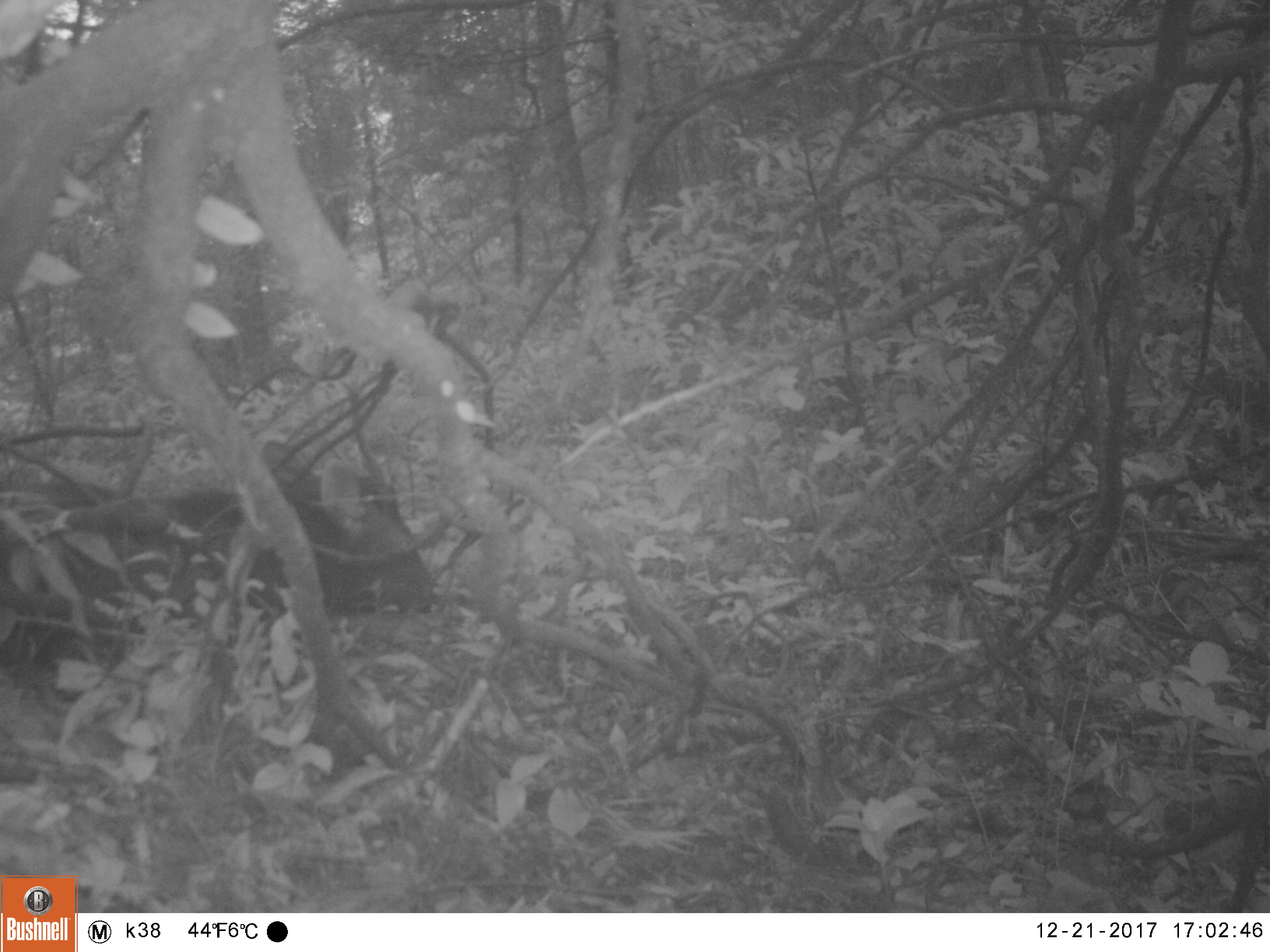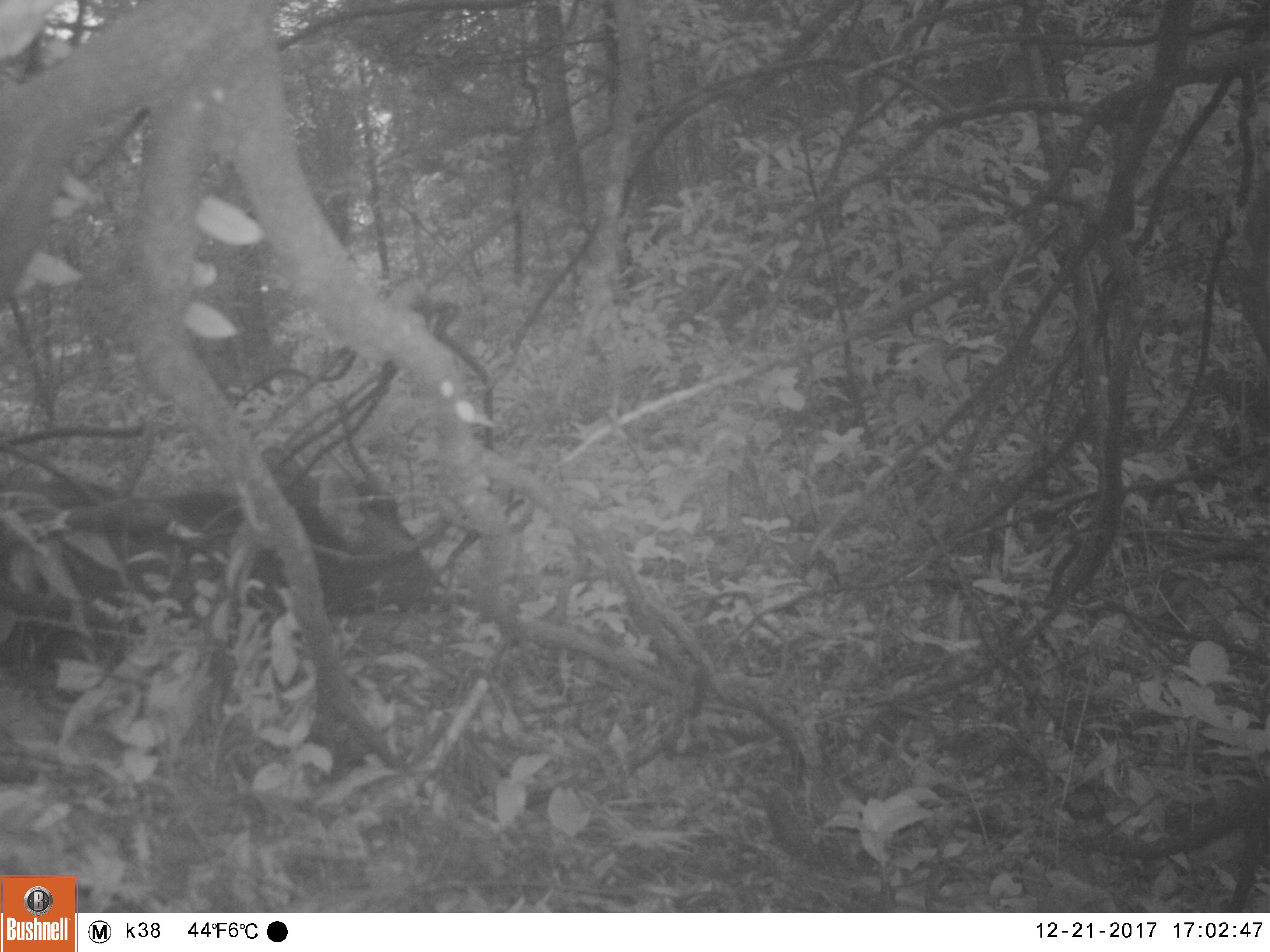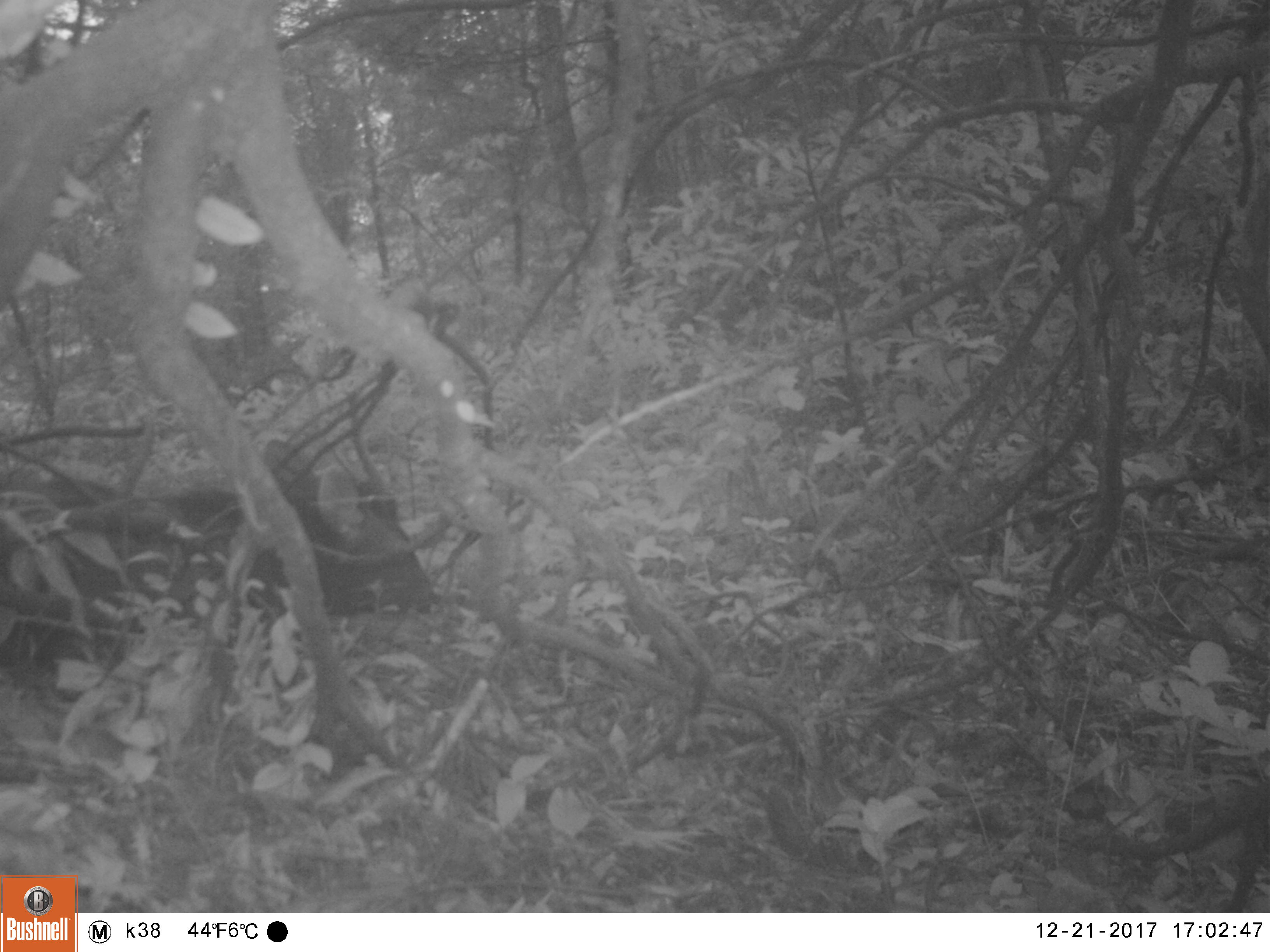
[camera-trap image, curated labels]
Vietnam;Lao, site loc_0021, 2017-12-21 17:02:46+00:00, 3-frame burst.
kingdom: Animalia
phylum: Chordata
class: Mammalia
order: Artiodactyla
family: Cervidae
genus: Rusa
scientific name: Rusa unicolor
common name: sambar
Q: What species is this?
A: Sambar (Rusa unicolor).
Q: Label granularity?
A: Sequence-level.